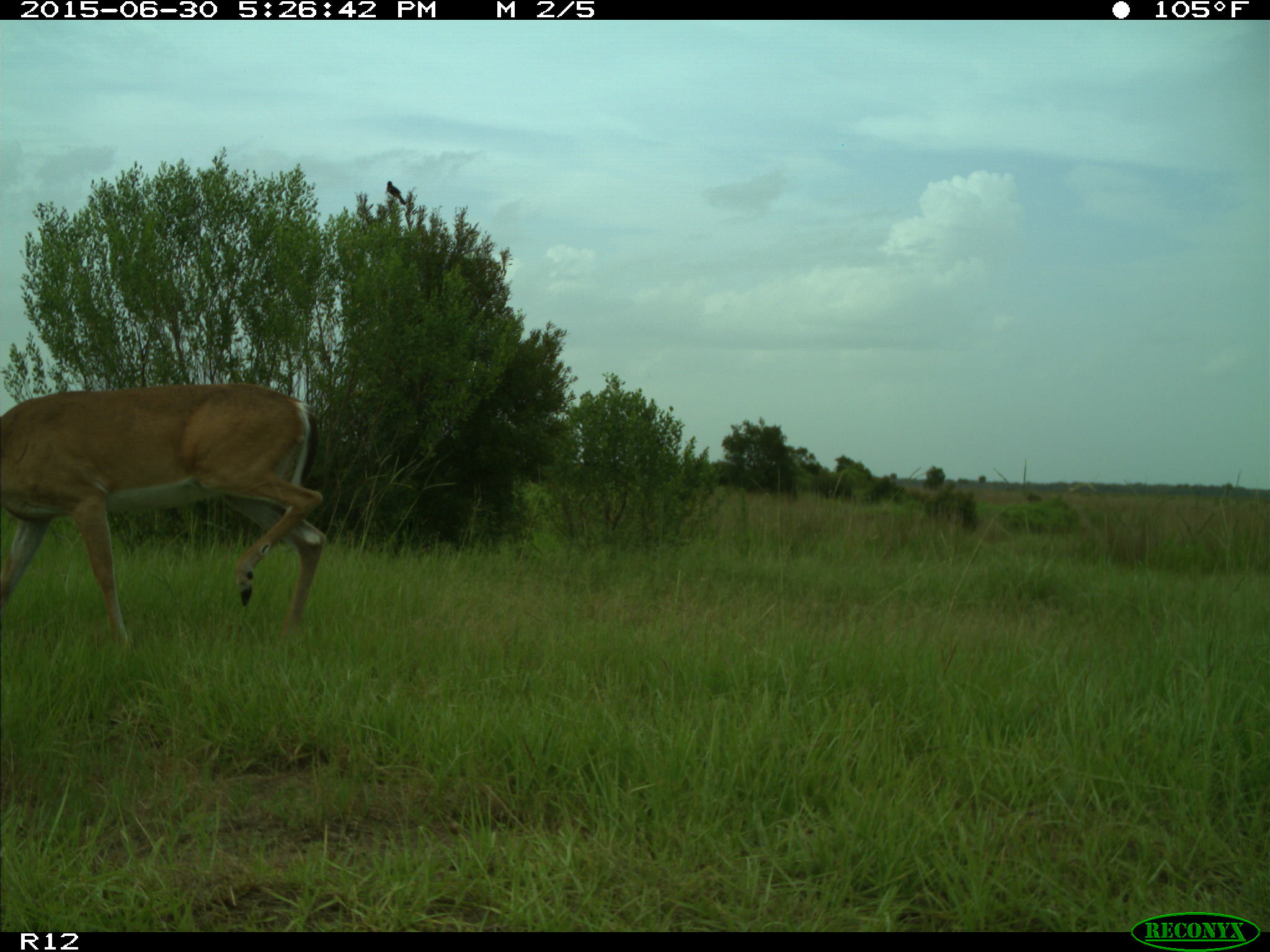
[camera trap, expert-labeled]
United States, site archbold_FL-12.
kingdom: Animalia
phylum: Chordata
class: Mammalia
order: Artiodactyla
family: Cervidae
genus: Odocoileus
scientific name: Odocoileus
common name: deer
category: unidentified deer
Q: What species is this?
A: Unidentified deer (deer) (Odocoileus).